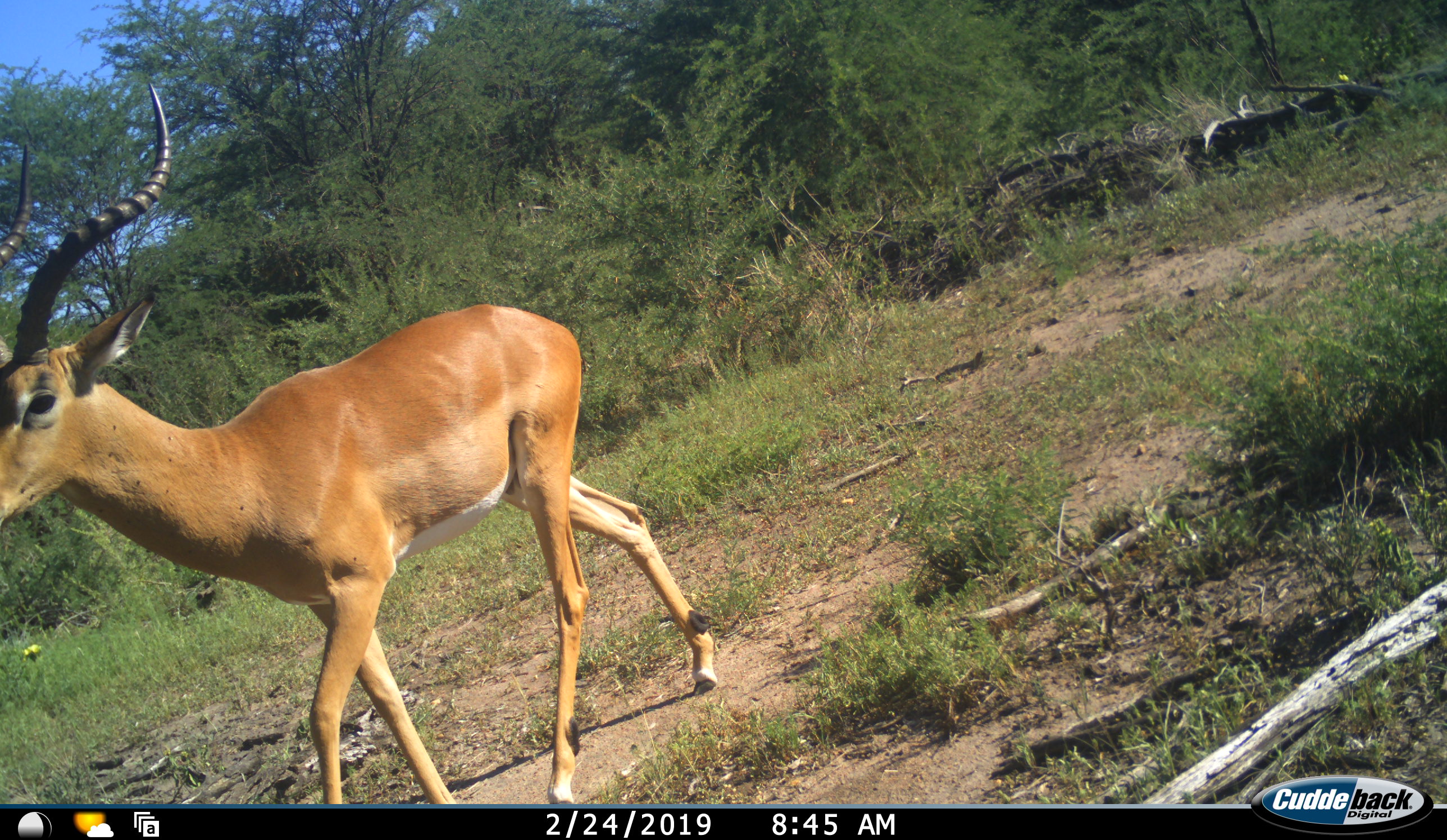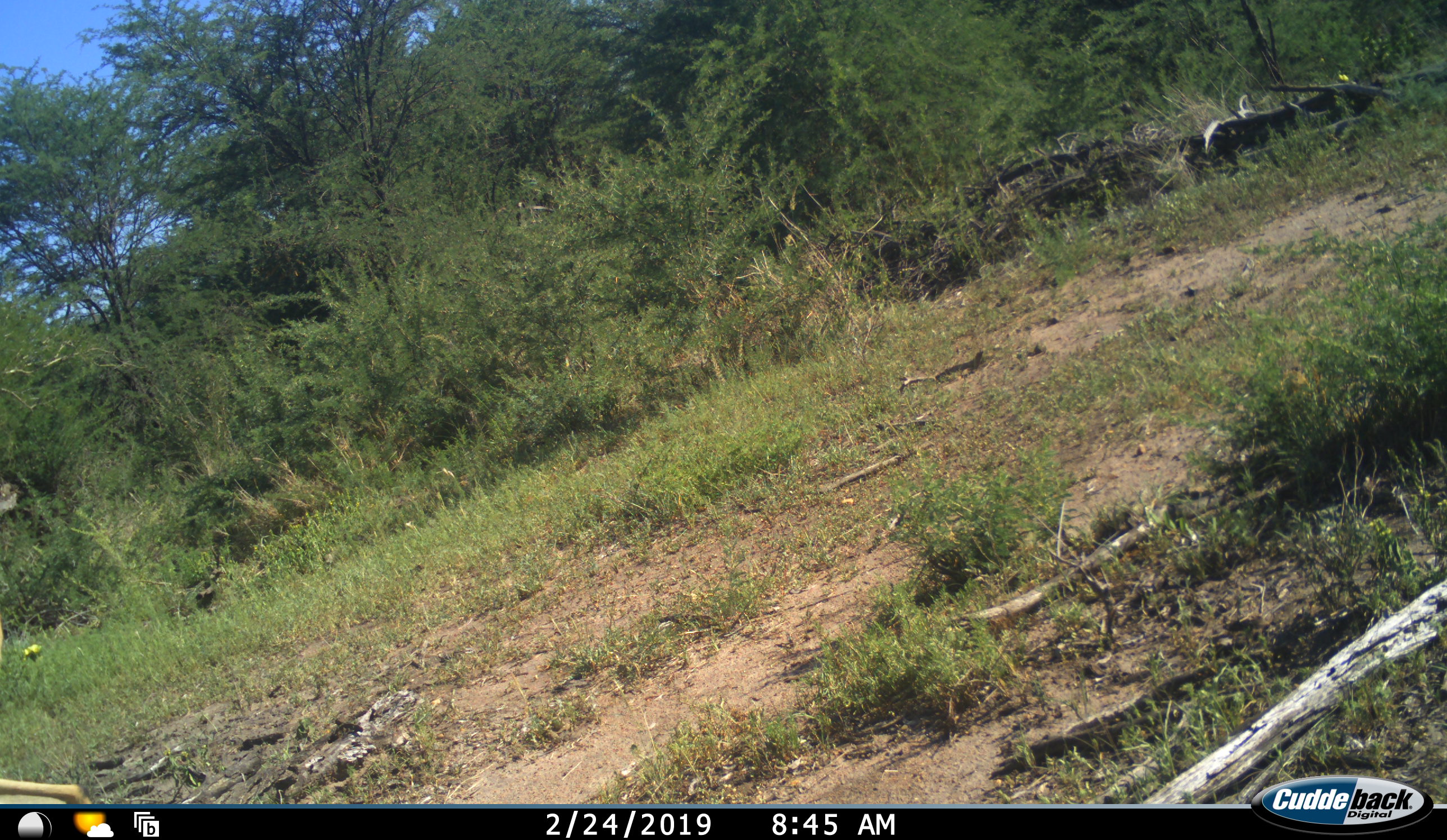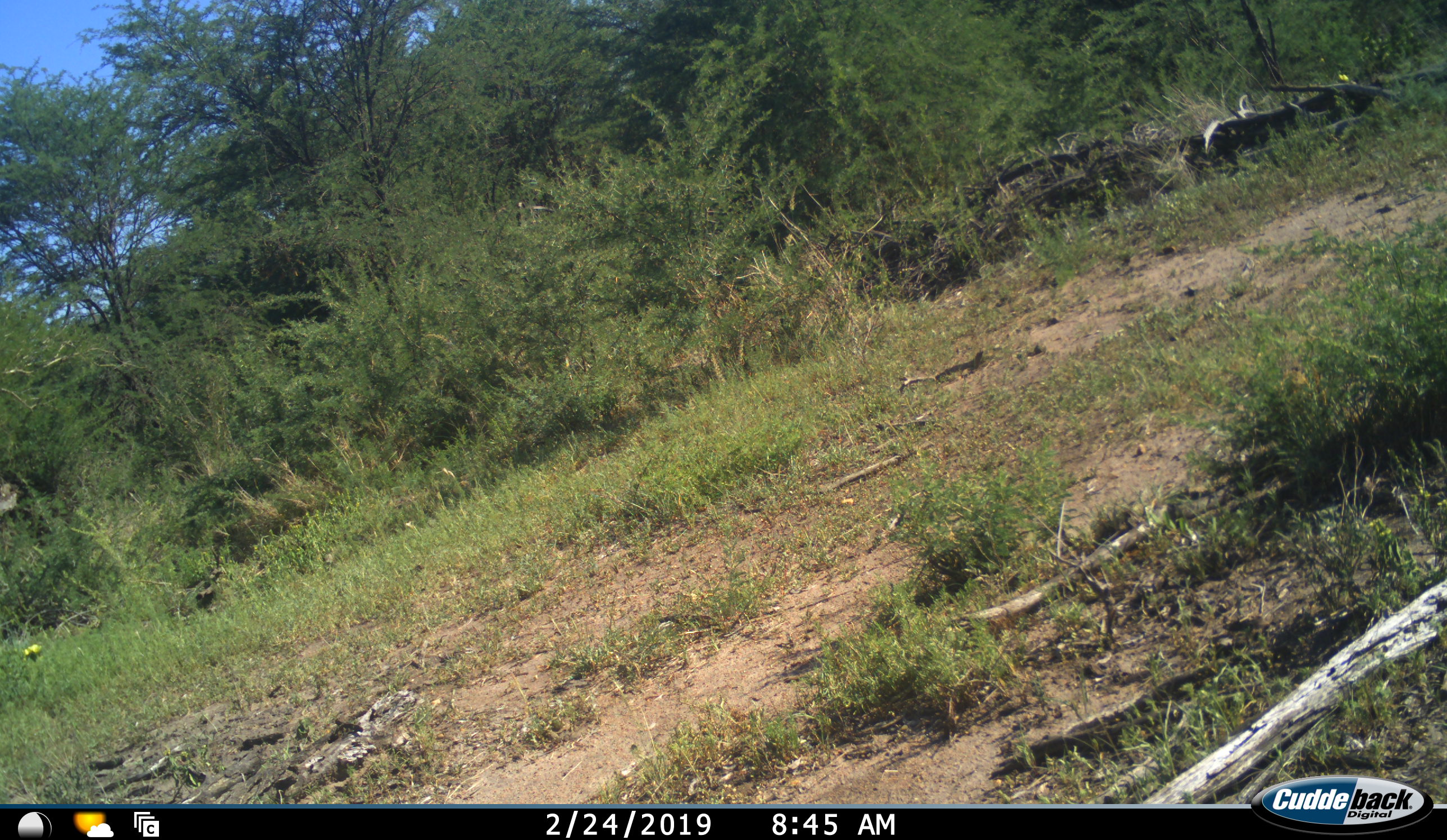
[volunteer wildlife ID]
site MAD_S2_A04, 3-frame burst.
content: unidentified animal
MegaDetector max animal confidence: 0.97